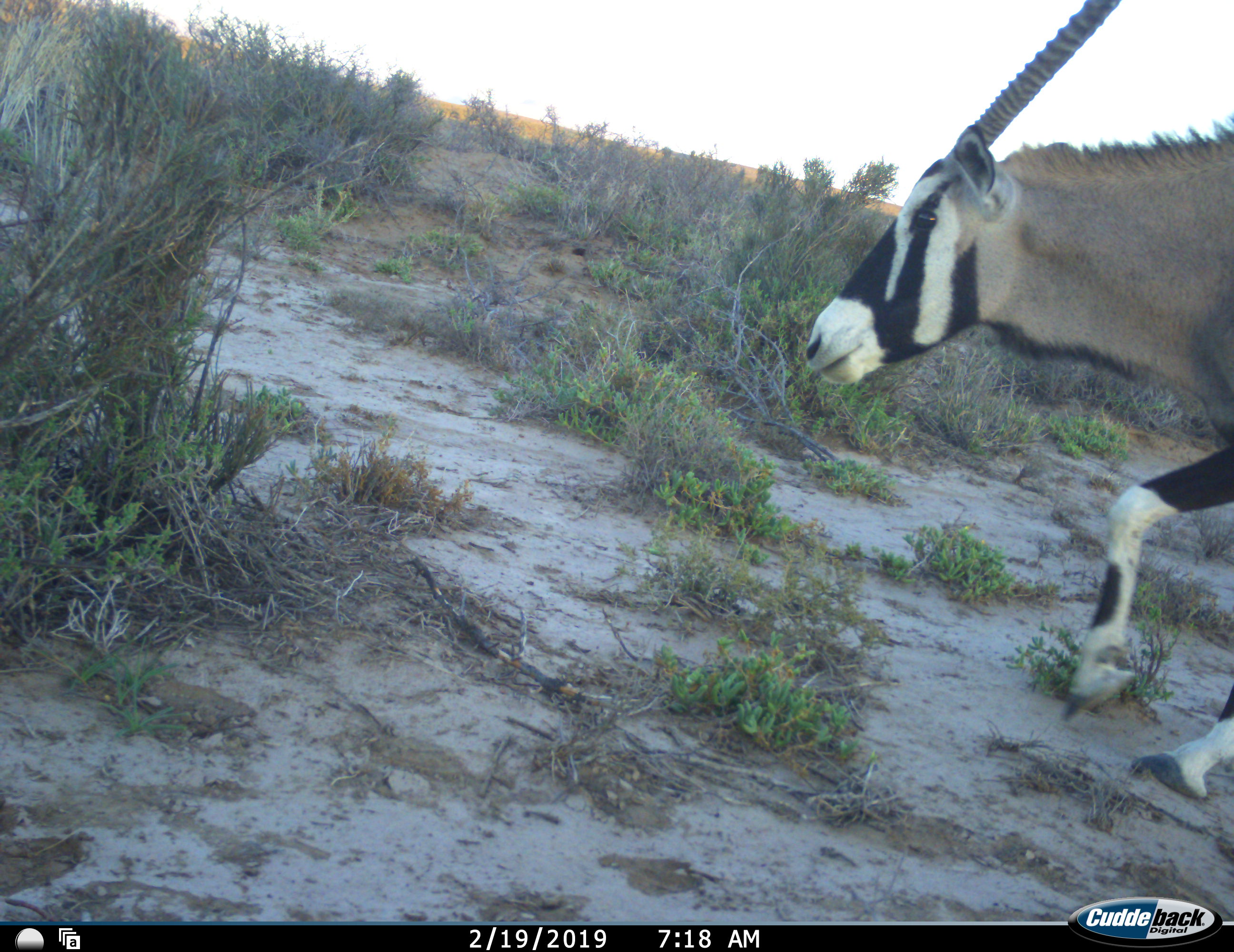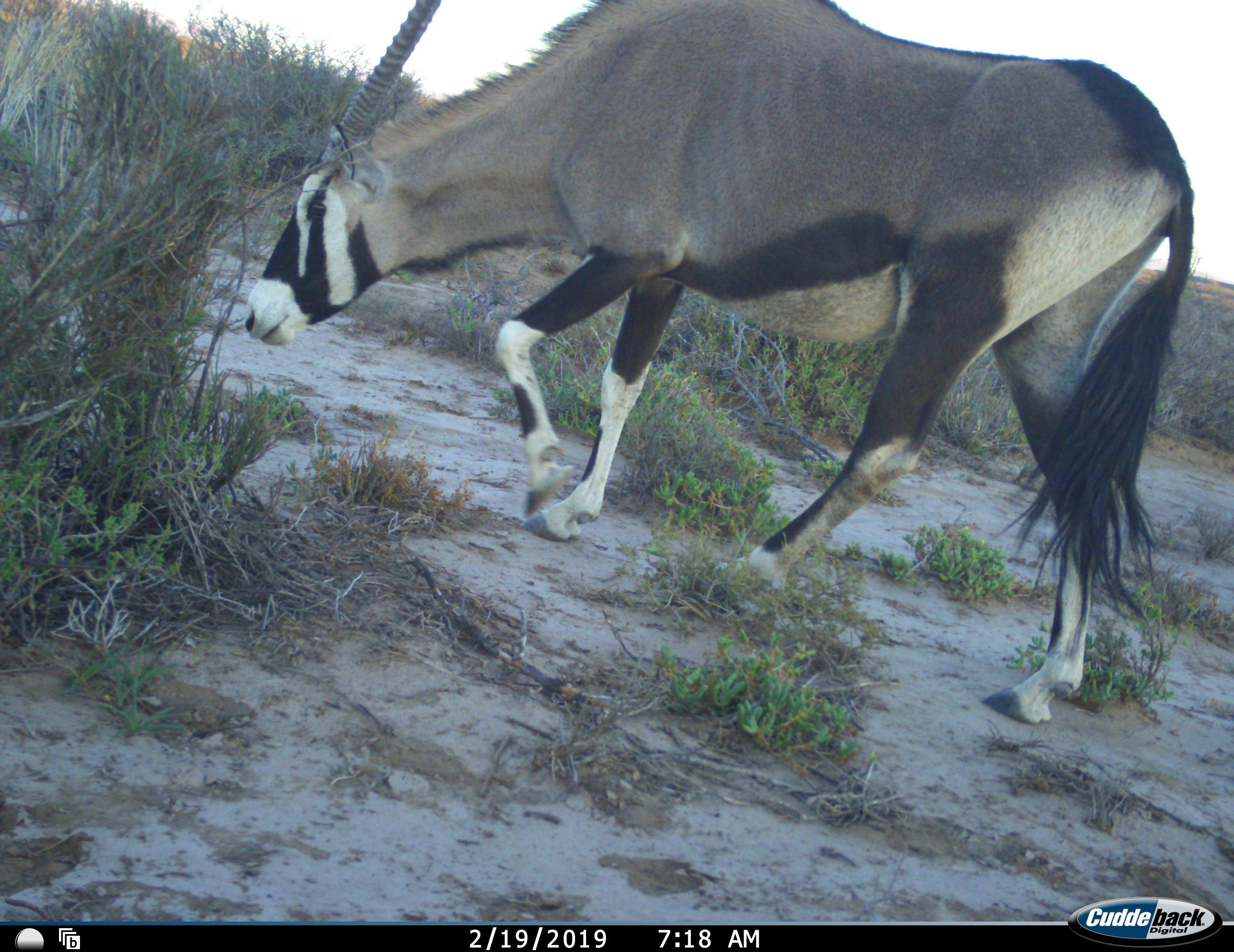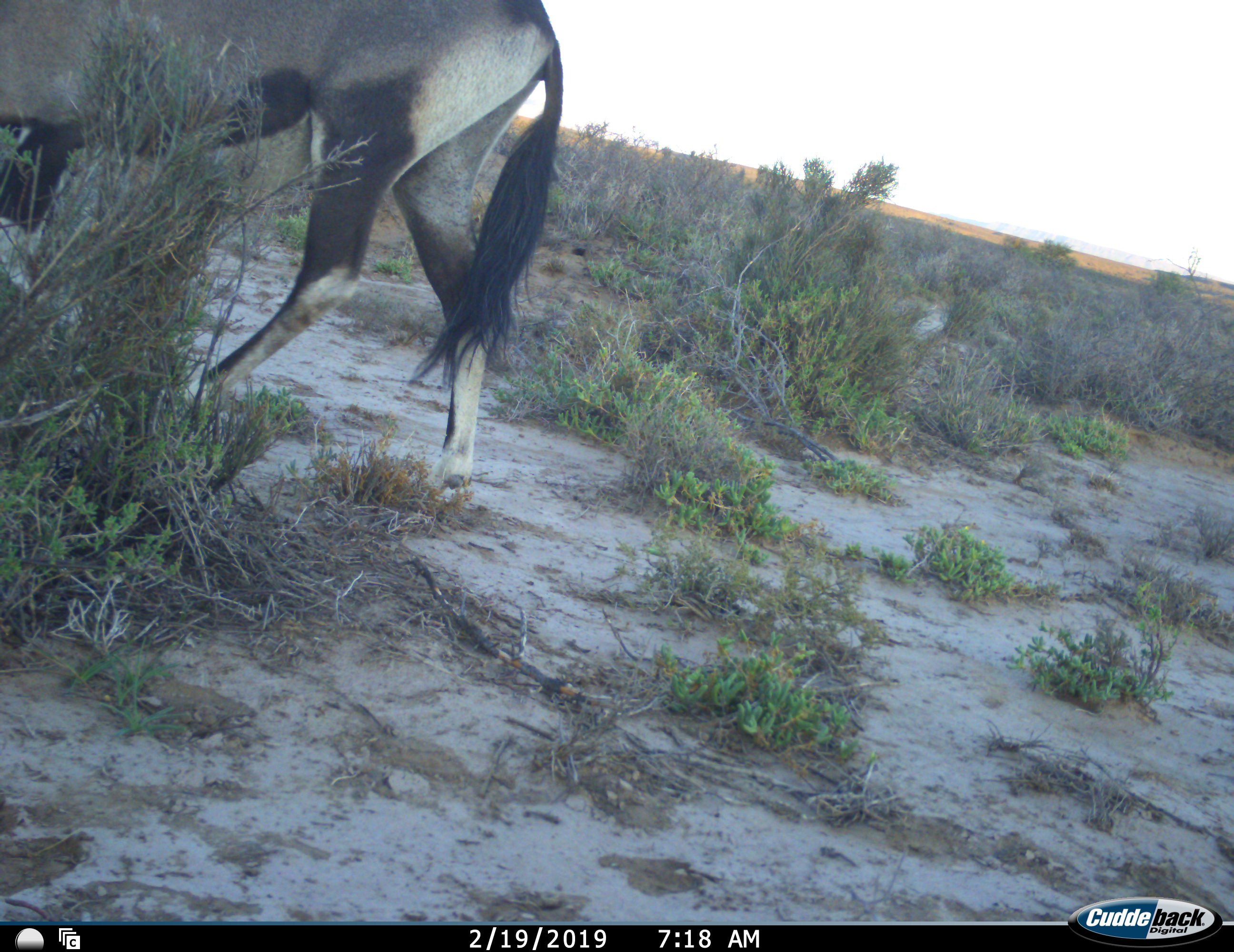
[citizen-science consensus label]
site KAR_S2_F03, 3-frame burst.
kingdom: Animalia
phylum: Chordata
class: Mammalia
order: Artiodactyla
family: Bovidae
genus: Oryx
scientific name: Oryx gazella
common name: gemsbok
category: oryx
Oryx (gemsbok) (Oryx gazella), count 1. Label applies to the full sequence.